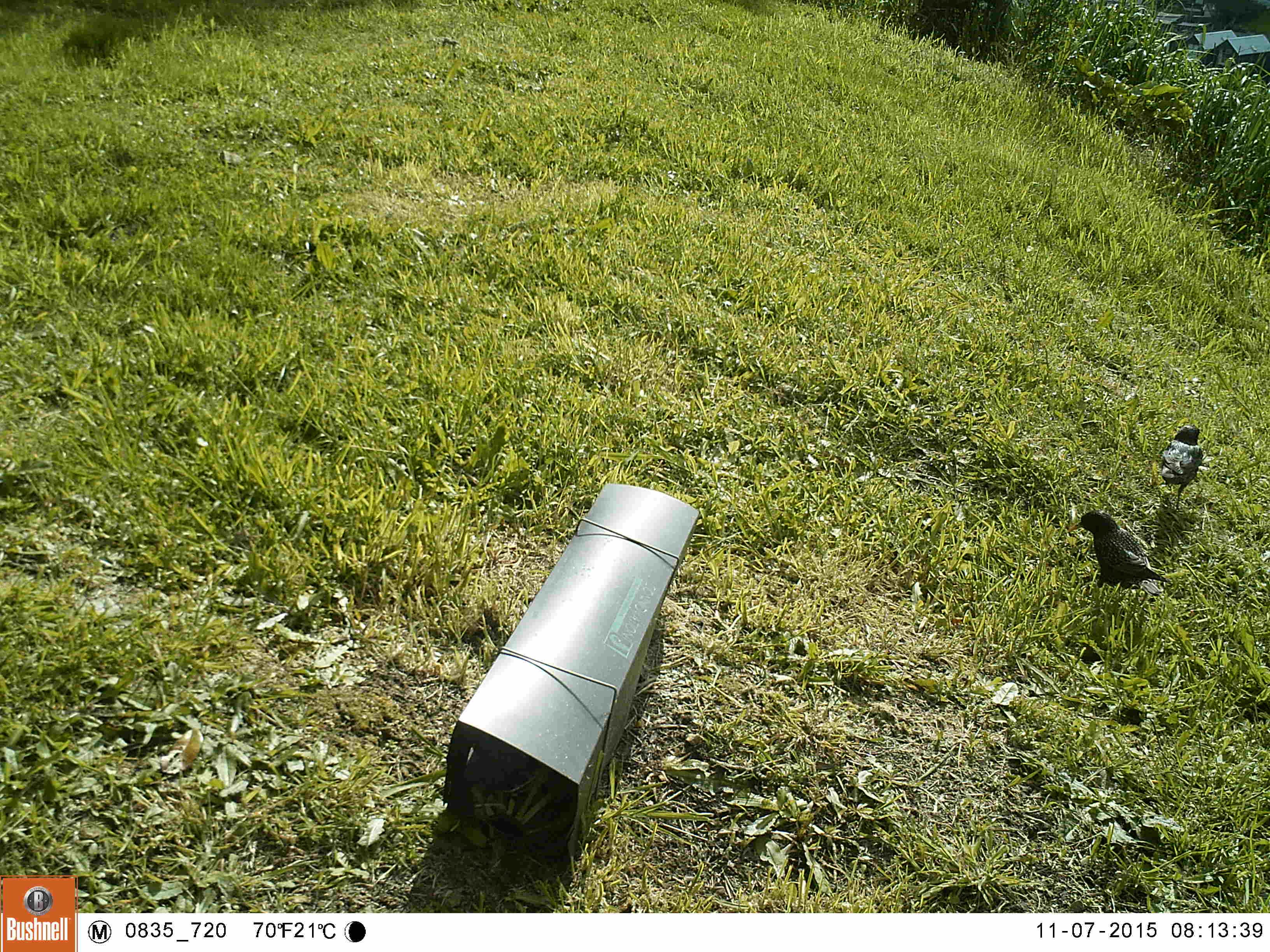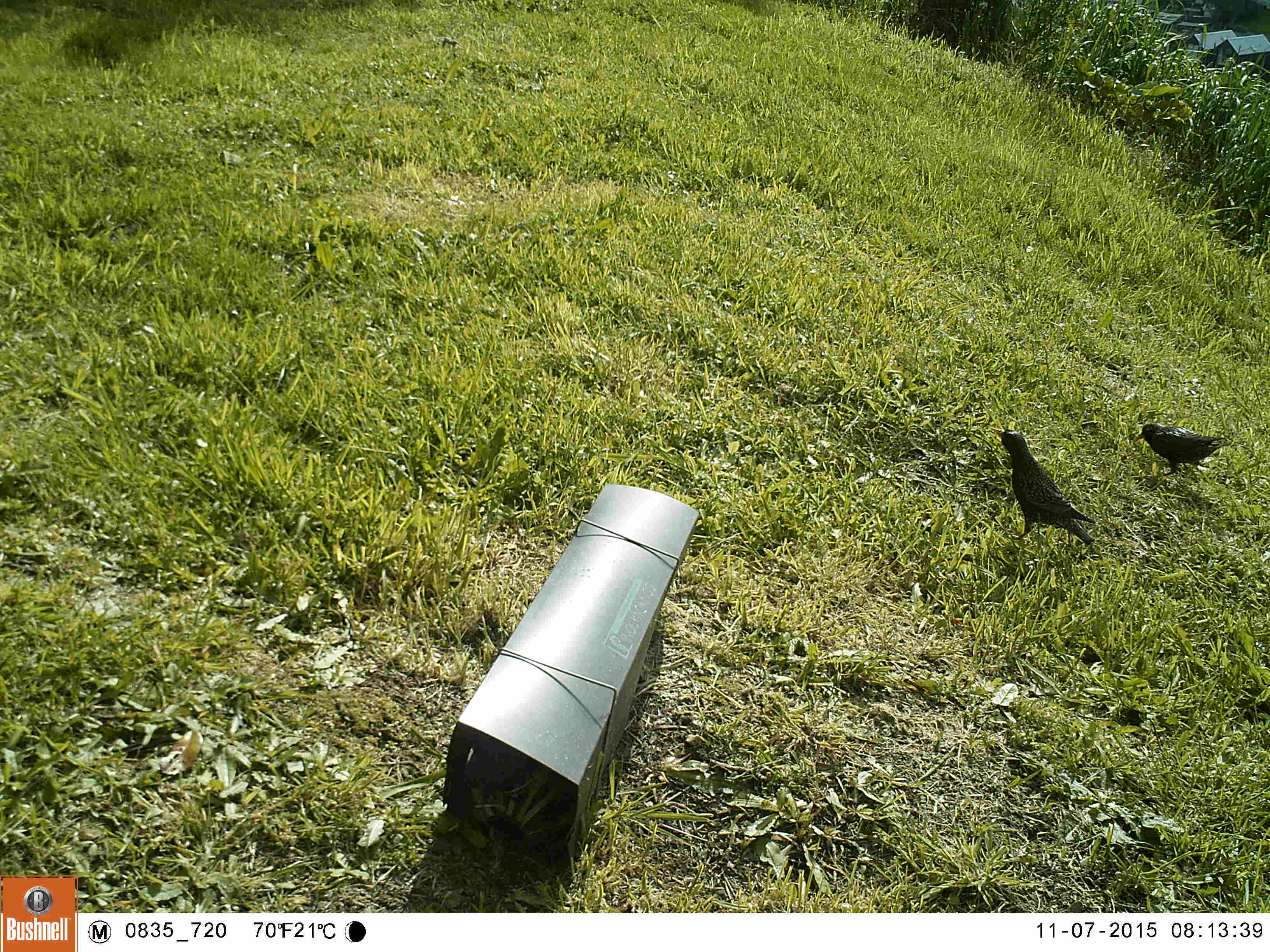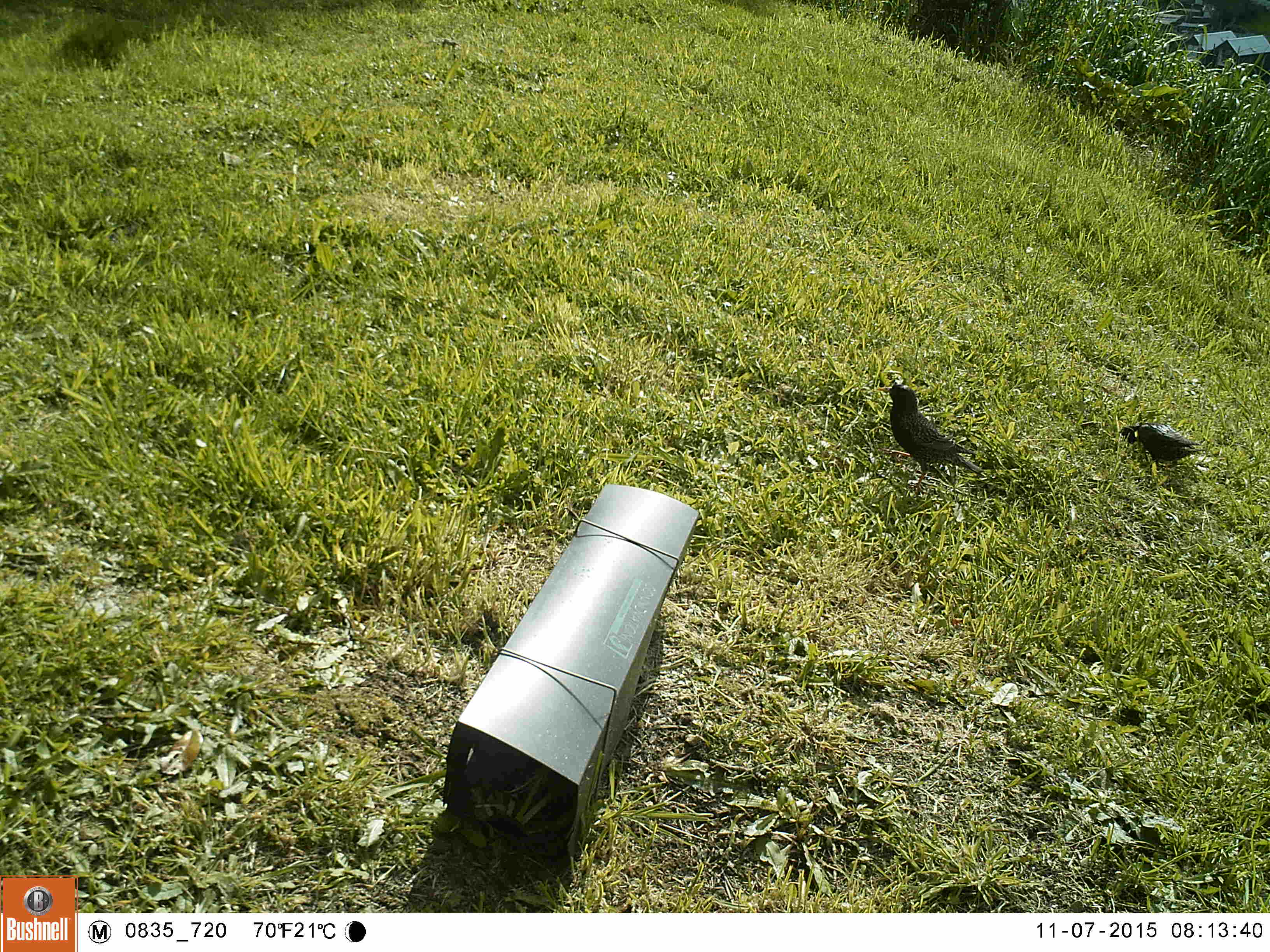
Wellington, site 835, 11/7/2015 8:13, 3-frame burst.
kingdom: Animalia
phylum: Chordata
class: Aves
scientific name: Aves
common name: bird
Bird (Aves).